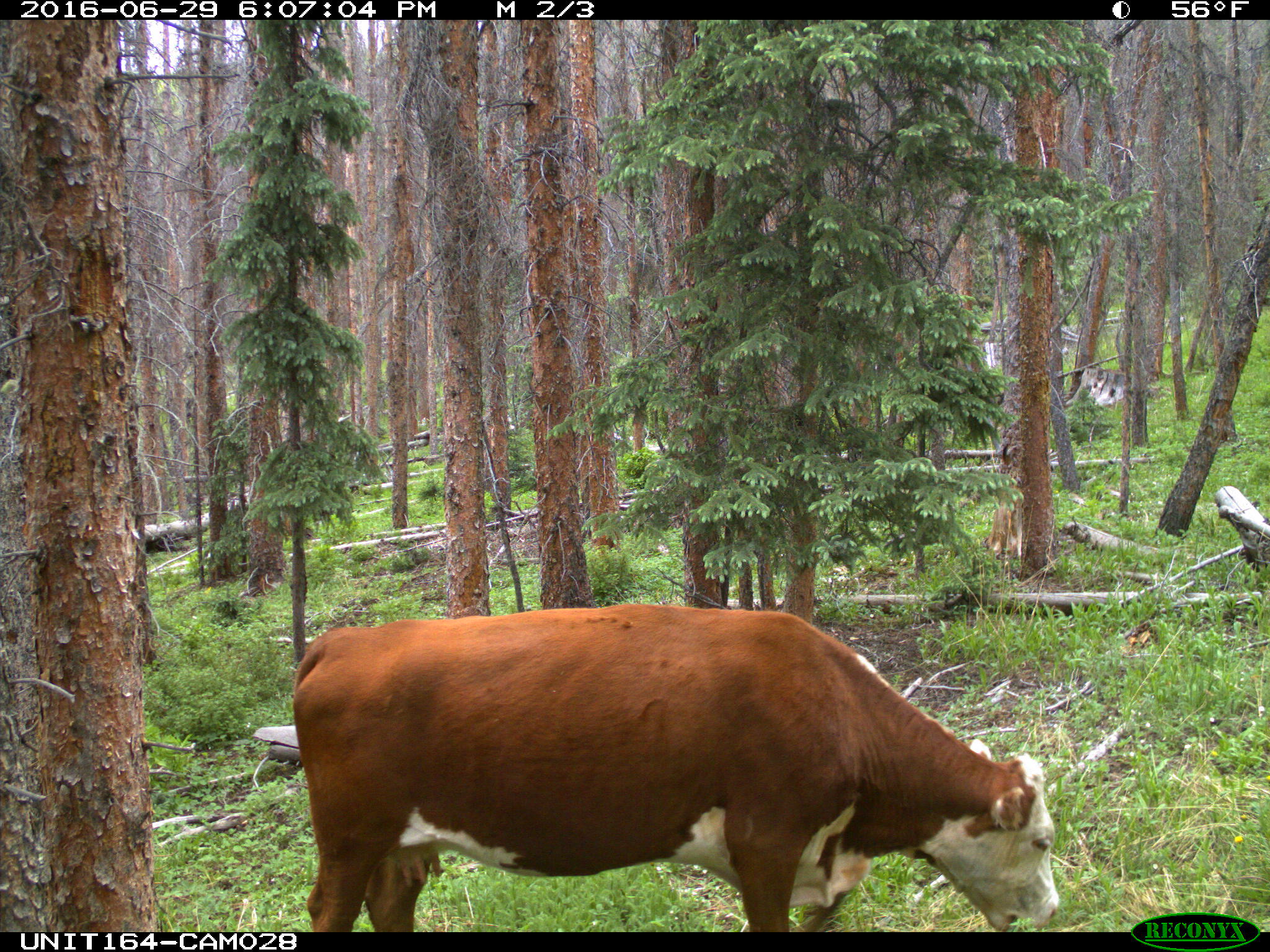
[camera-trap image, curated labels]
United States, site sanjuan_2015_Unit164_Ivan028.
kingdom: Animalia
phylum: Chordata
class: Mammalia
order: Artiodactyla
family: Bovidae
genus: Bos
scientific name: Bos taurus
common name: domestic cow